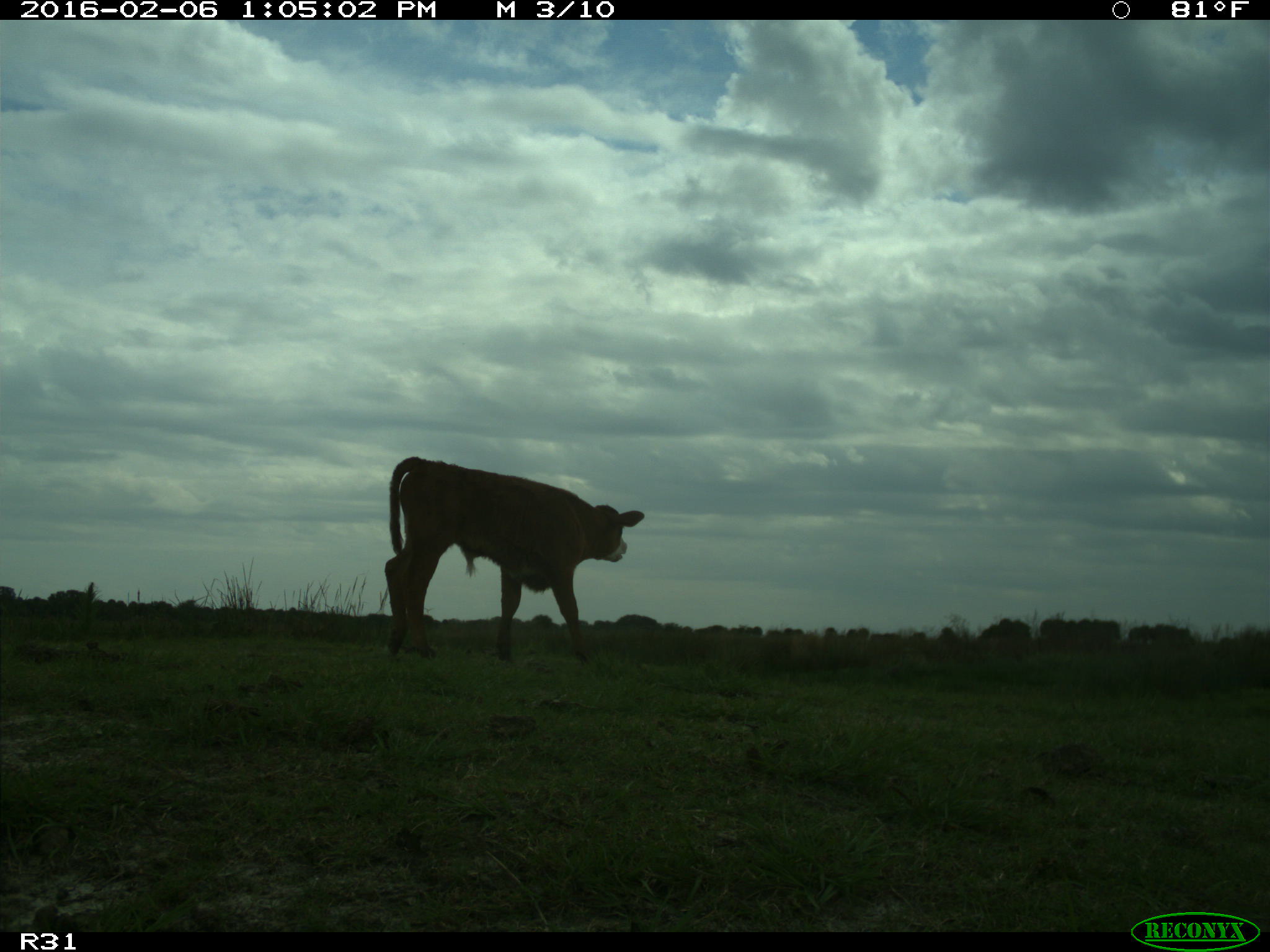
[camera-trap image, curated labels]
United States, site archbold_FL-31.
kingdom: Animalia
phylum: Chordata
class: Mammalia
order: Artiodactyla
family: Bovidae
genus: Bos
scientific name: Bos taurus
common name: domestic cow